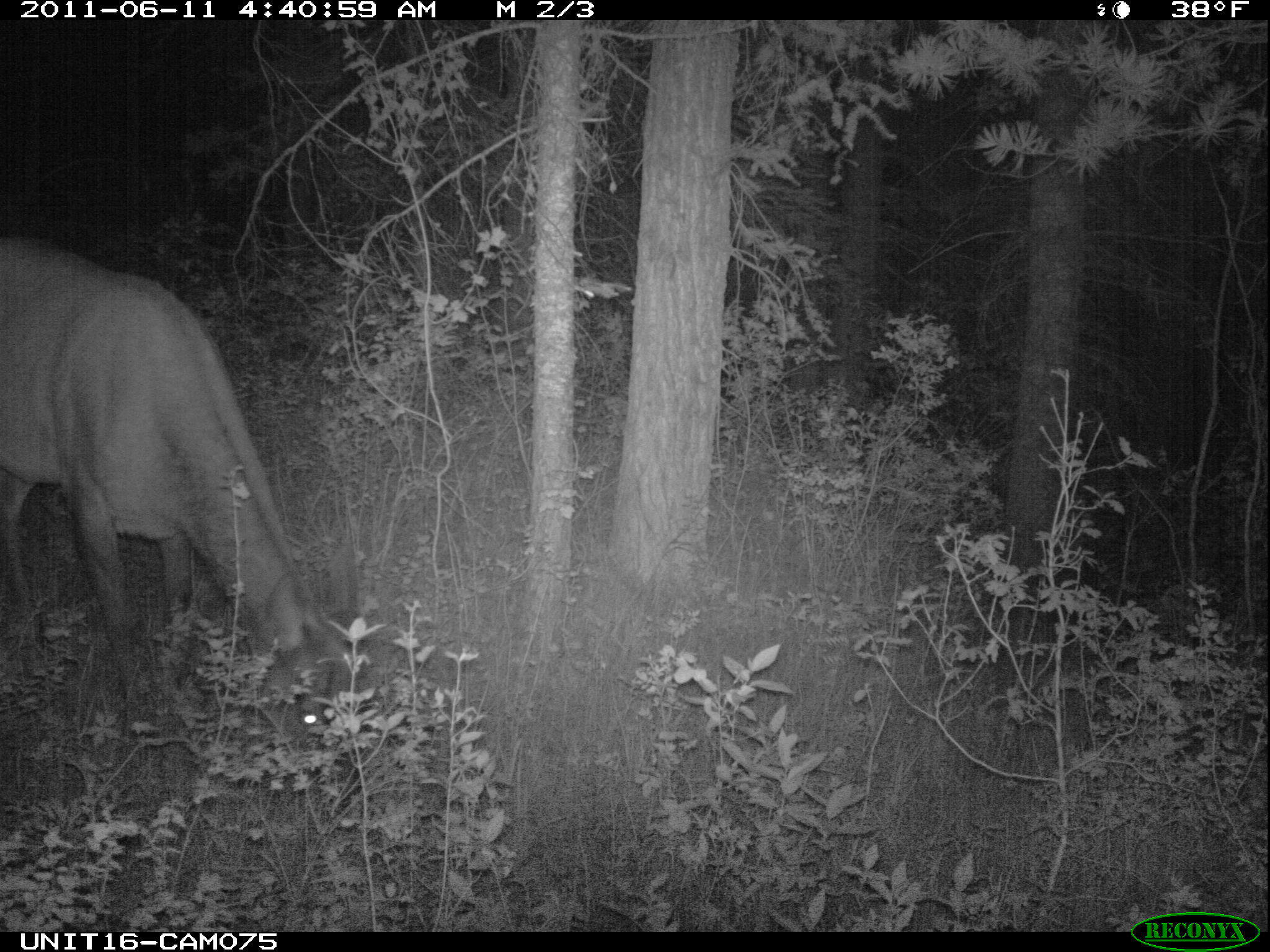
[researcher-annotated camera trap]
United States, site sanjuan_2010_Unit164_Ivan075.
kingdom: Animalia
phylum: Chordata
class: Mammalia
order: Artiodactyla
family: Cervidae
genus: Cervus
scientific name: Cervus elaphus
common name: red deer